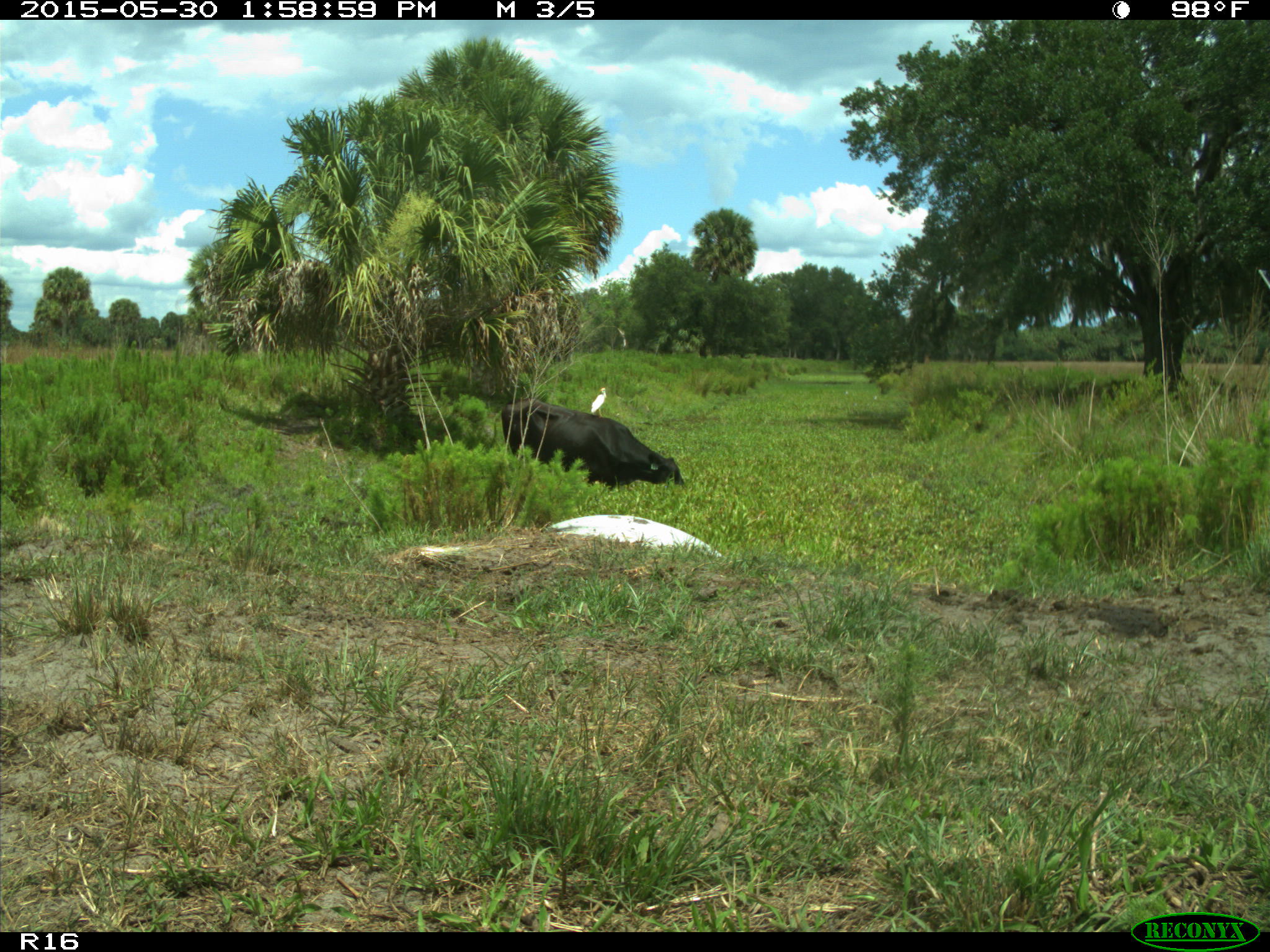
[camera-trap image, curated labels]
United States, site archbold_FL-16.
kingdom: Animalia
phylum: Chordata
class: Mammalia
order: Artiodactyla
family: Bovidae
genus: Bos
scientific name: Bos taurus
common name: domestic cow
Bos taurus (domestic cow).